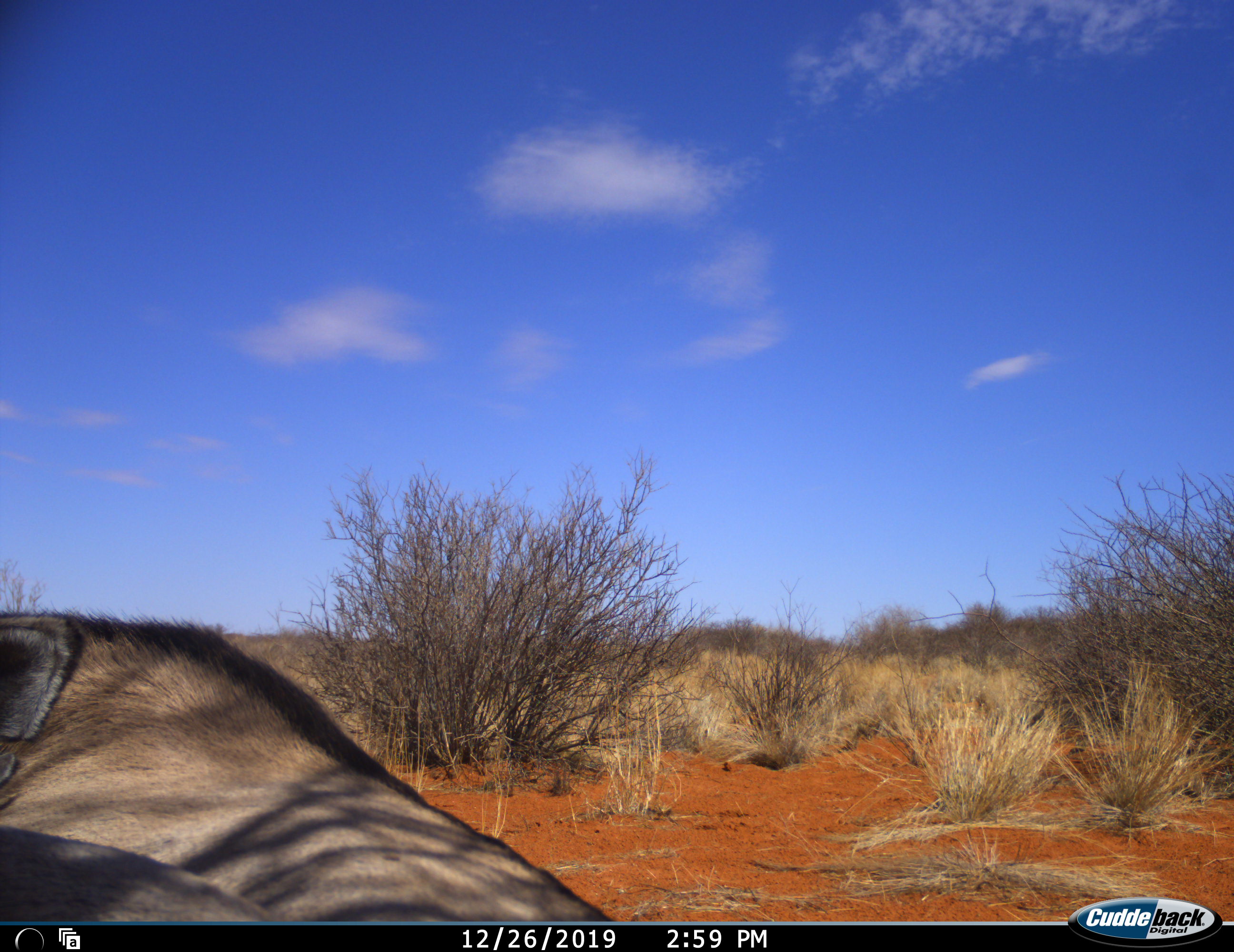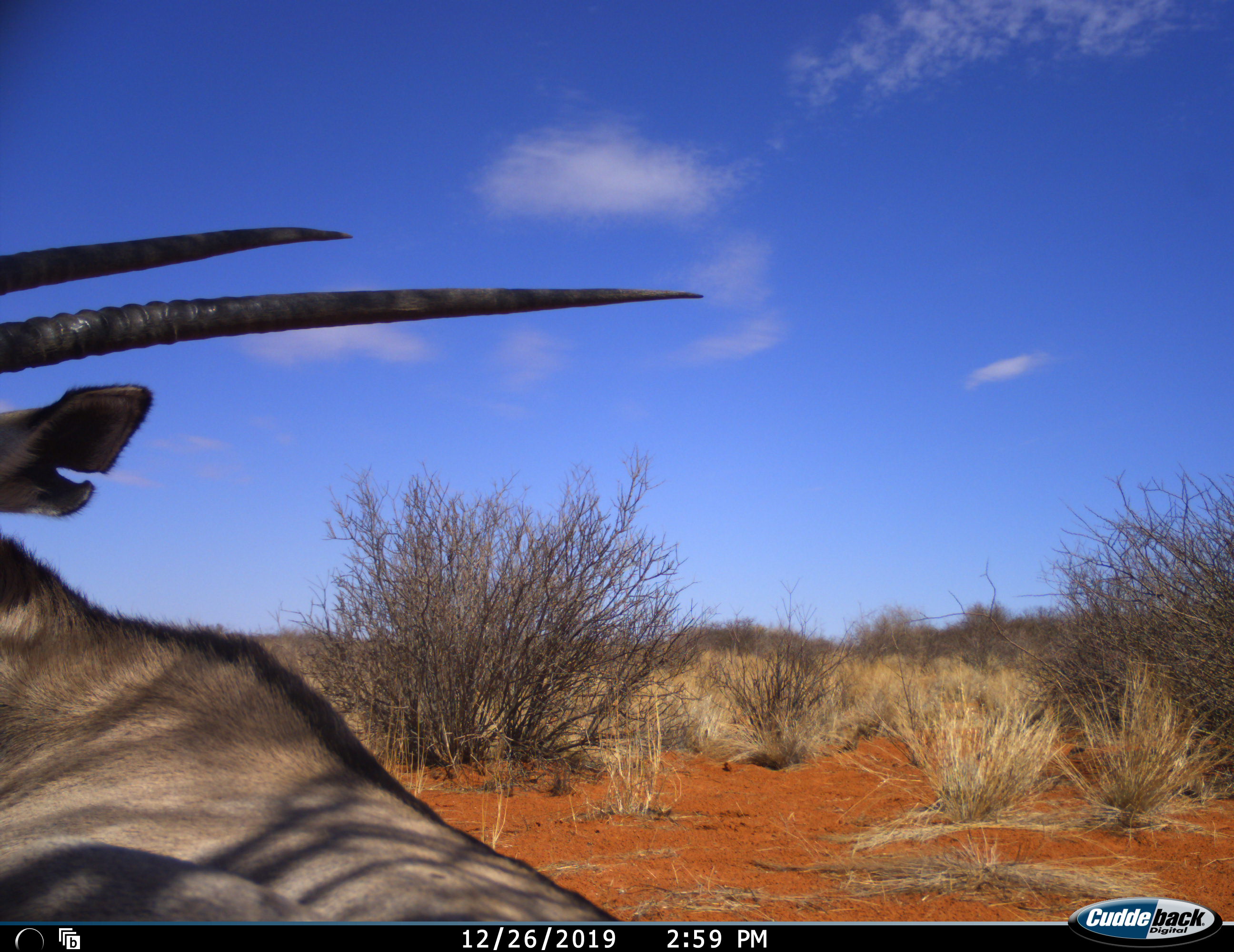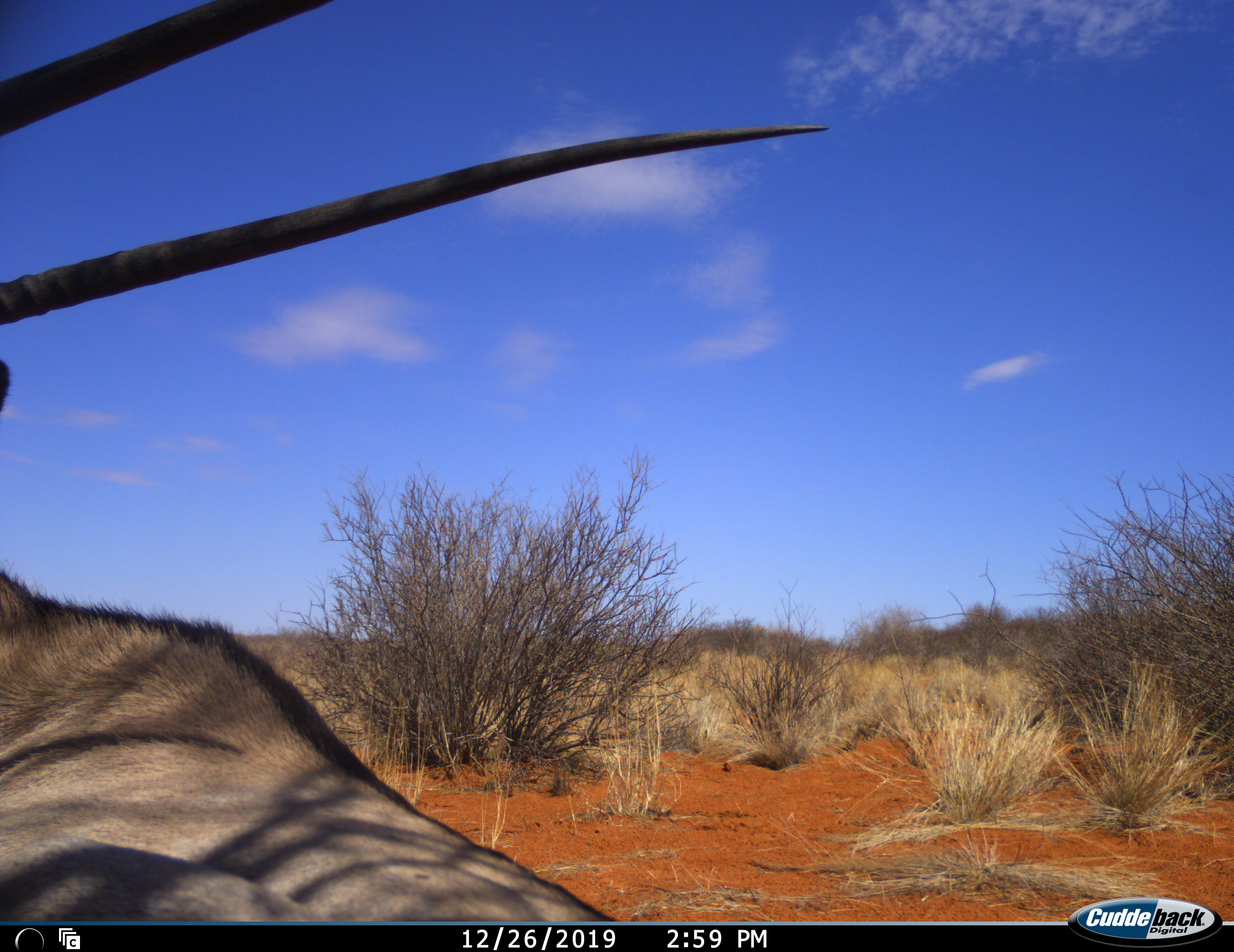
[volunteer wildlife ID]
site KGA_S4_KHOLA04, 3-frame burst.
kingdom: Animalia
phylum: Chordata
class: Mammalia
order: Artiodactyla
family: Bovidae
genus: Oryx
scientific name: Oryx gazella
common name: gemsbok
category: oryx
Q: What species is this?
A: Oryx (gemsbok) (Oryx gazella).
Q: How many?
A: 1.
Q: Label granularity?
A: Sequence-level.